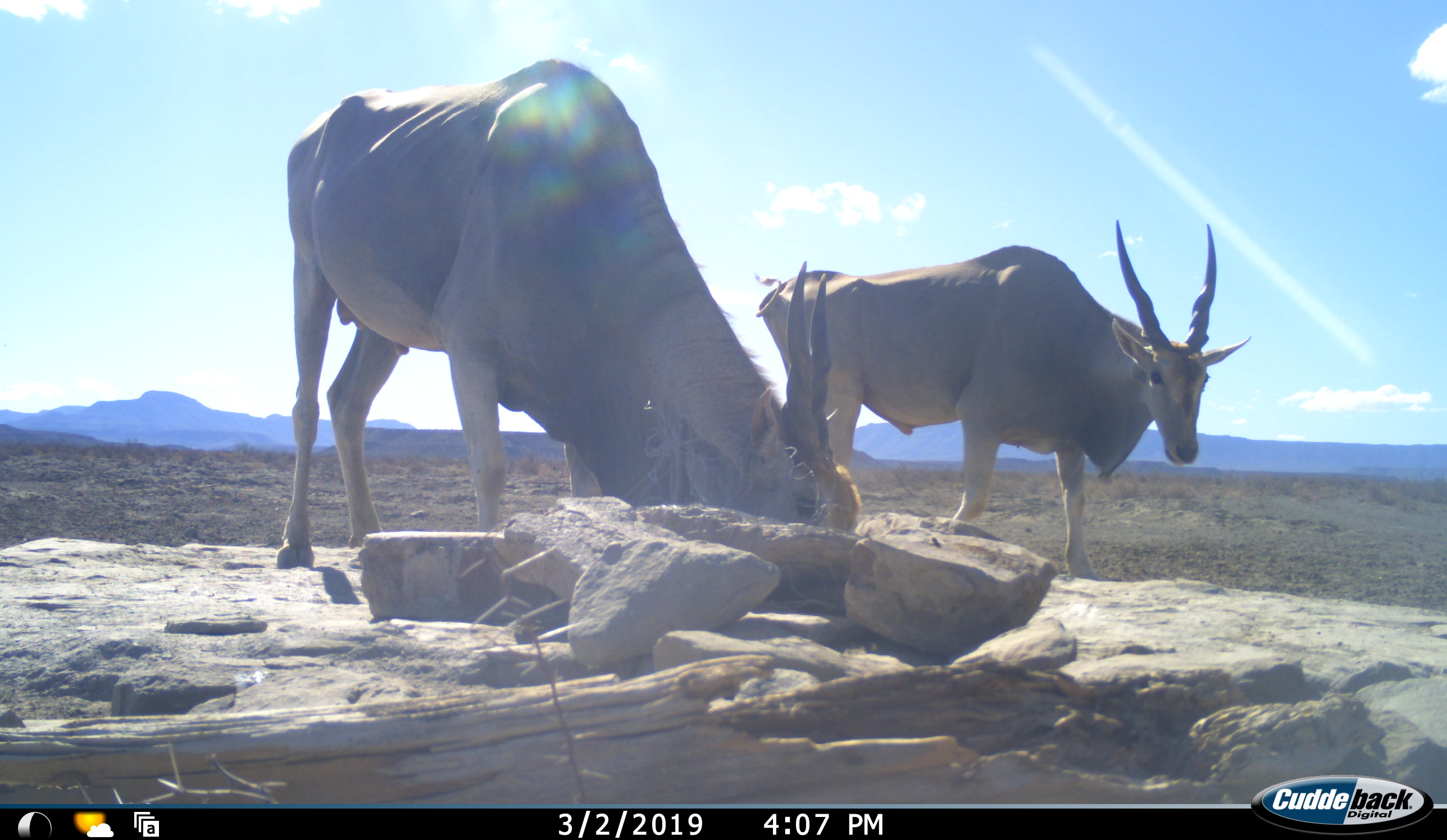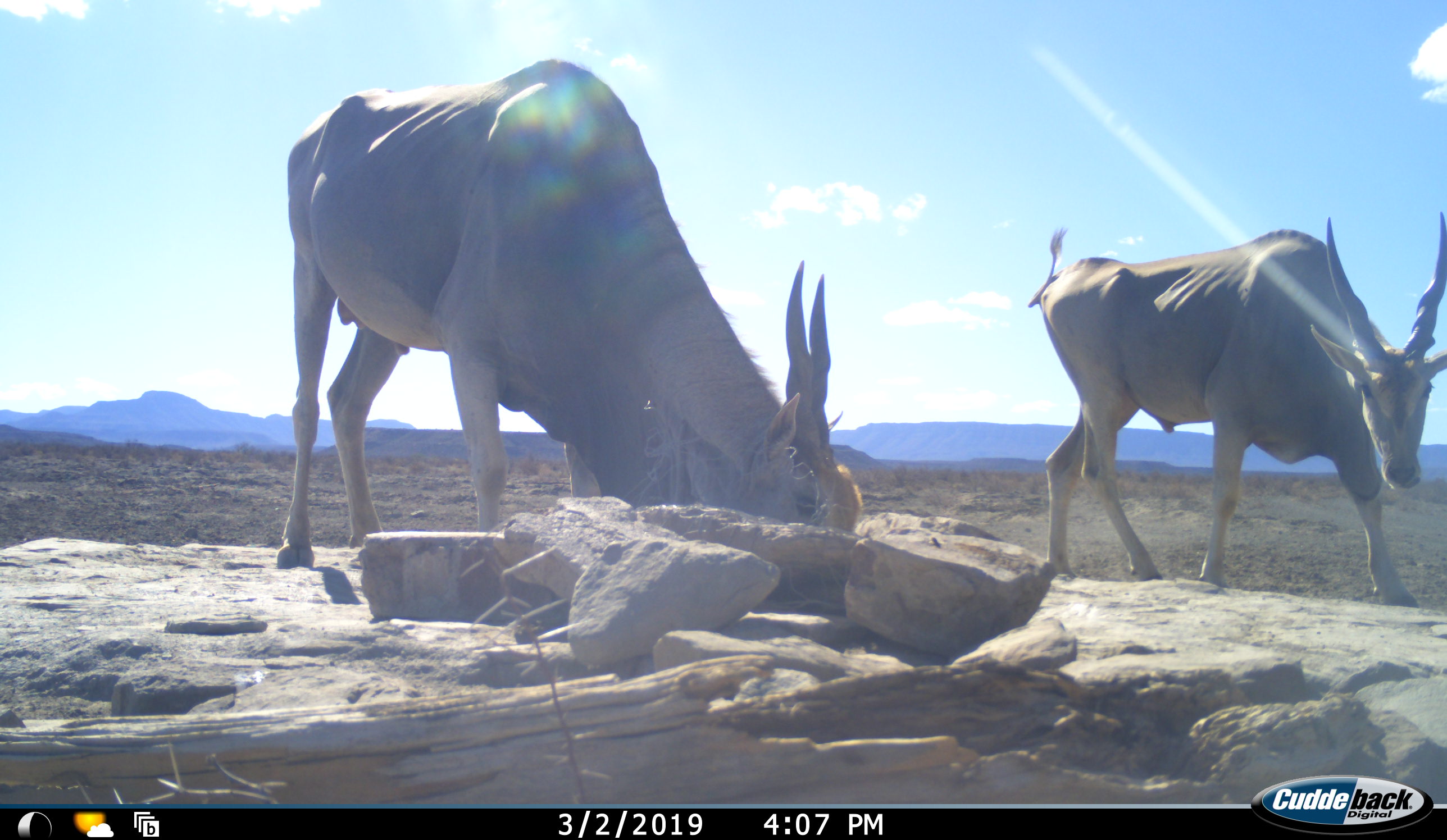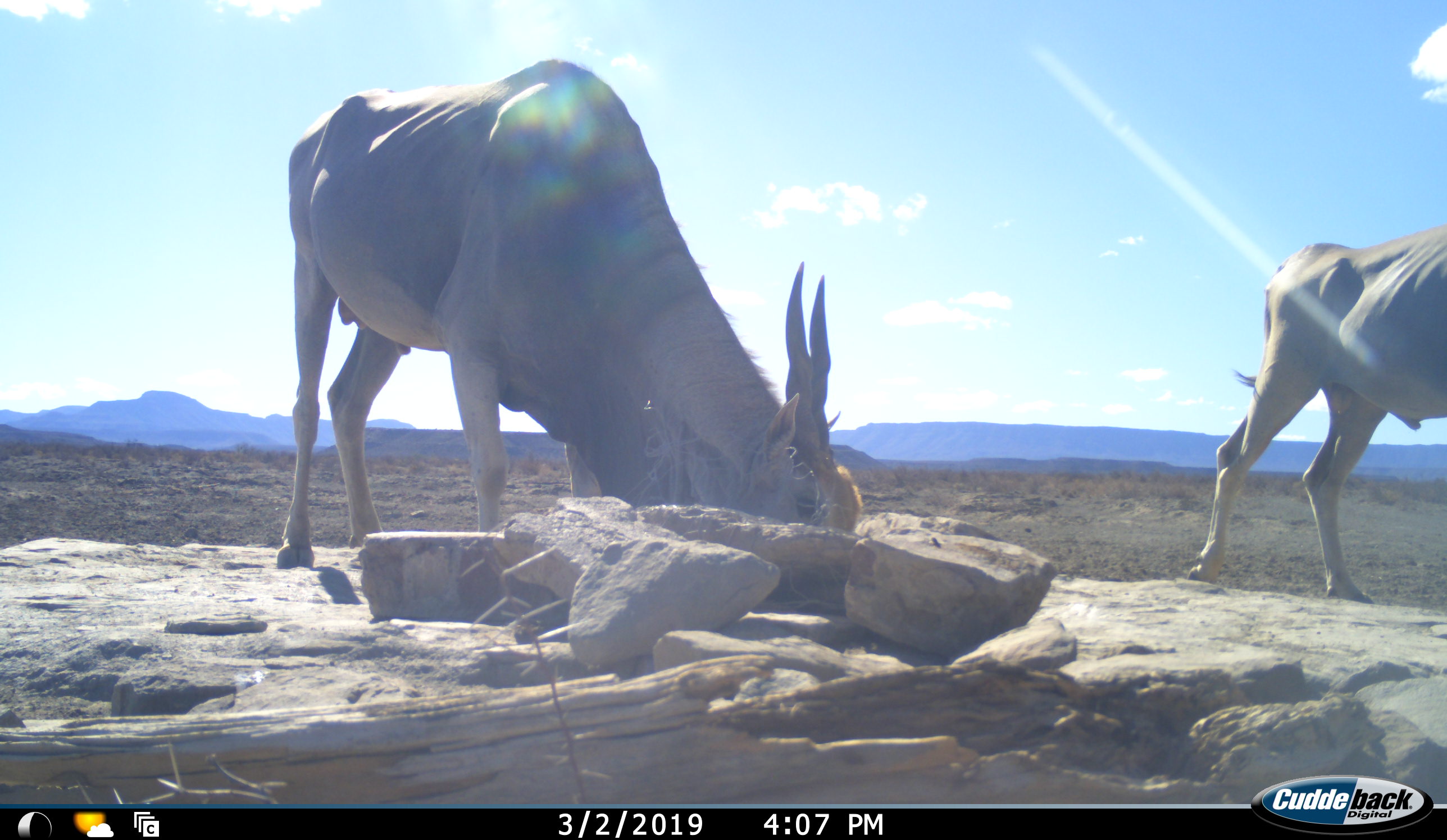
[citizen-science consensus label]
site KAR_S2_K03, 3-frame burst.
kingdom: Animalia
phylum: Chordata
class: Mammalia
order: Artiodactyla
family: Bovidae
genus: Tragelaphus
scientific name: Tragelaphus oryx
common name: eland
Eland (Tragelaphus oryx), count 2. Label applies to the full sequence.